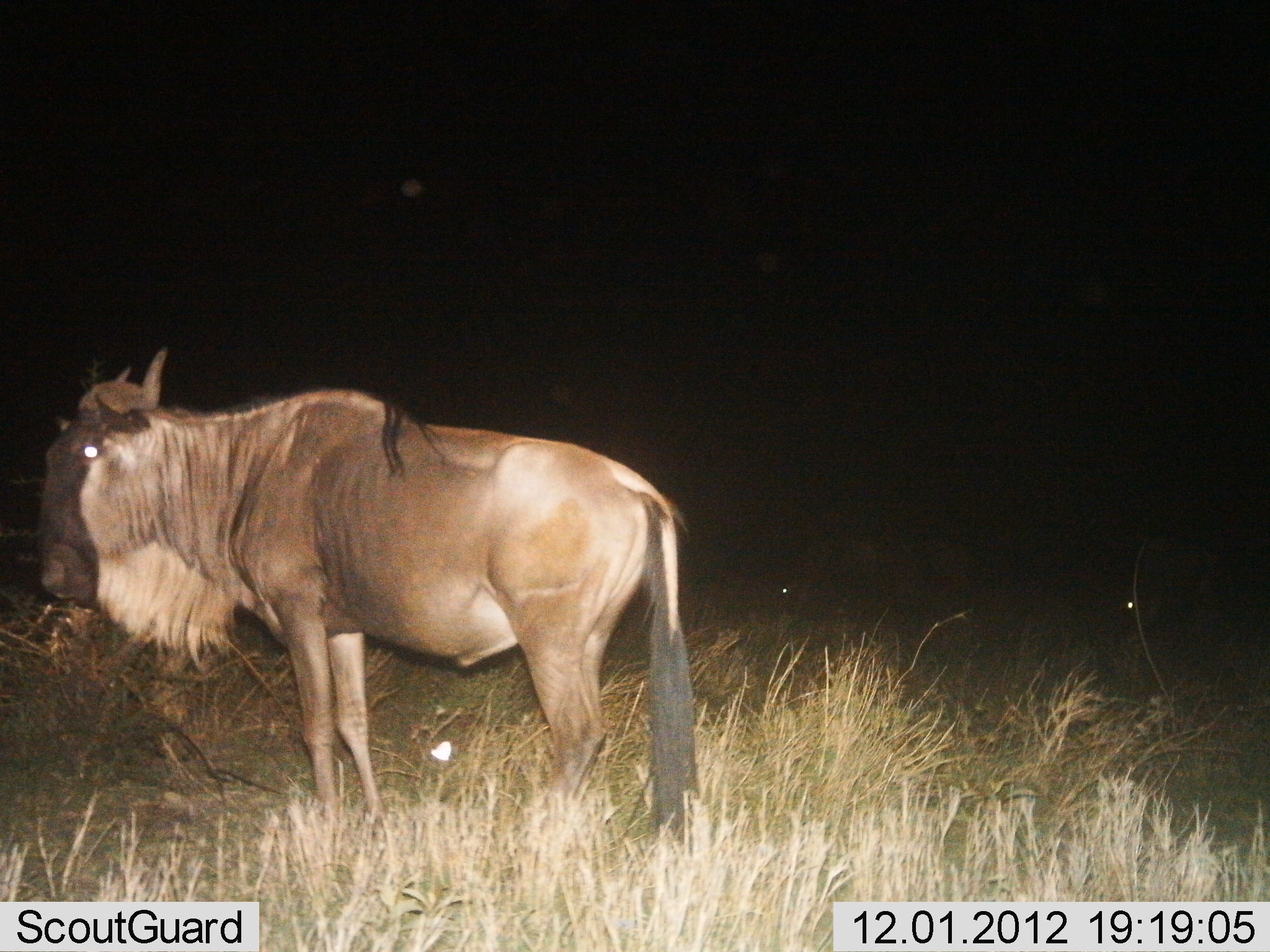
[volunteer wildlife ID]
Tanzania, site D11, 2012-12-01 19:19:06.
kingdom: Animalia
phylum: Chordata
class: Mammalia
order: Artiodactyla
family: Bovidae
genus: Connochaetes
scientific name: Connochaetes taurinus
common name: blue wildebeest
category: wildebeest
Wildebeest (blue wildebeest) (Connochaetes taurinus), count 1. Behavior (volunteer vote fractions): standing 100%, resting 10%, moving 10%, interacting 0%. Young present (vote fraction): 0%. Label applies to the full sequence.